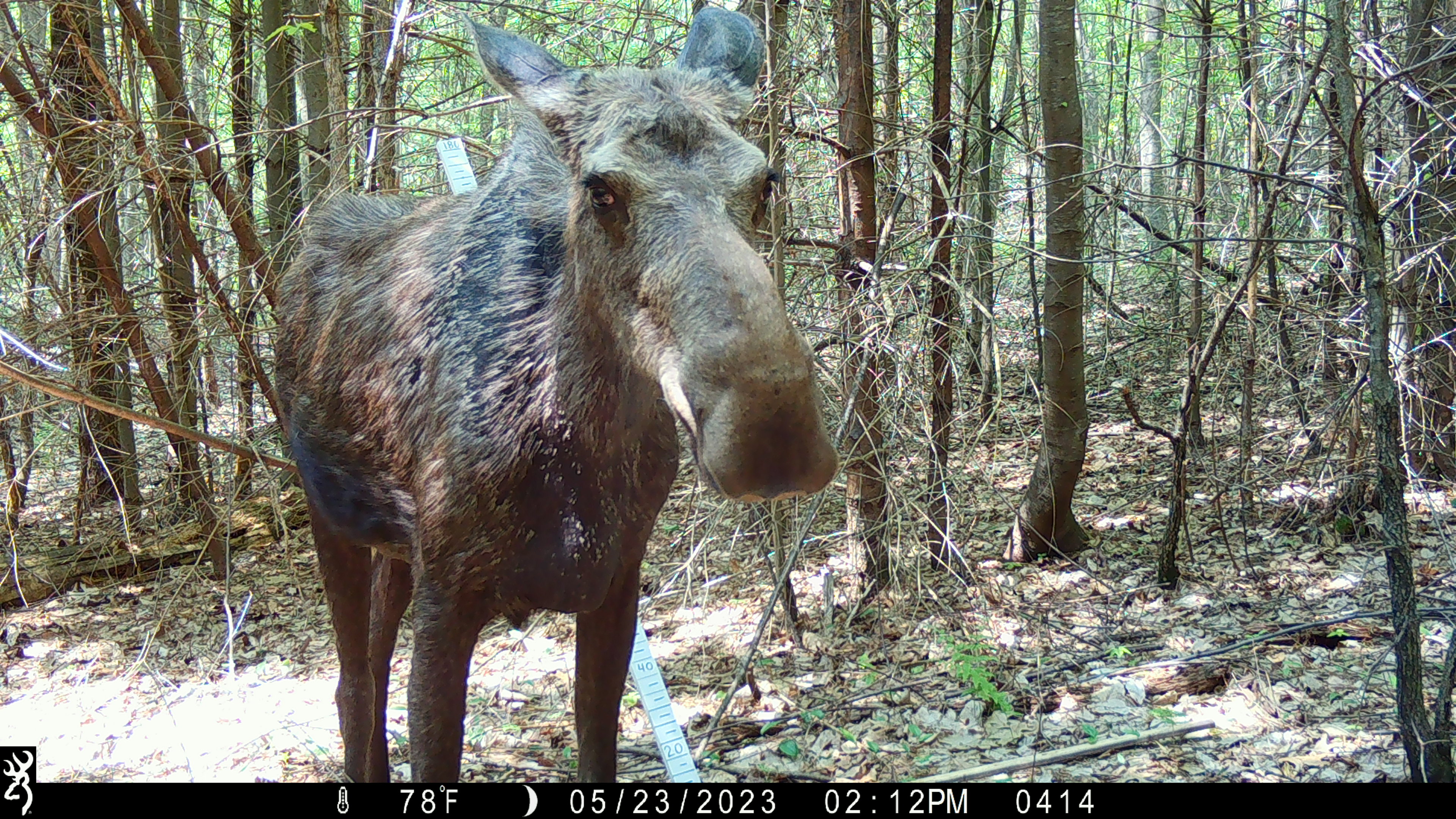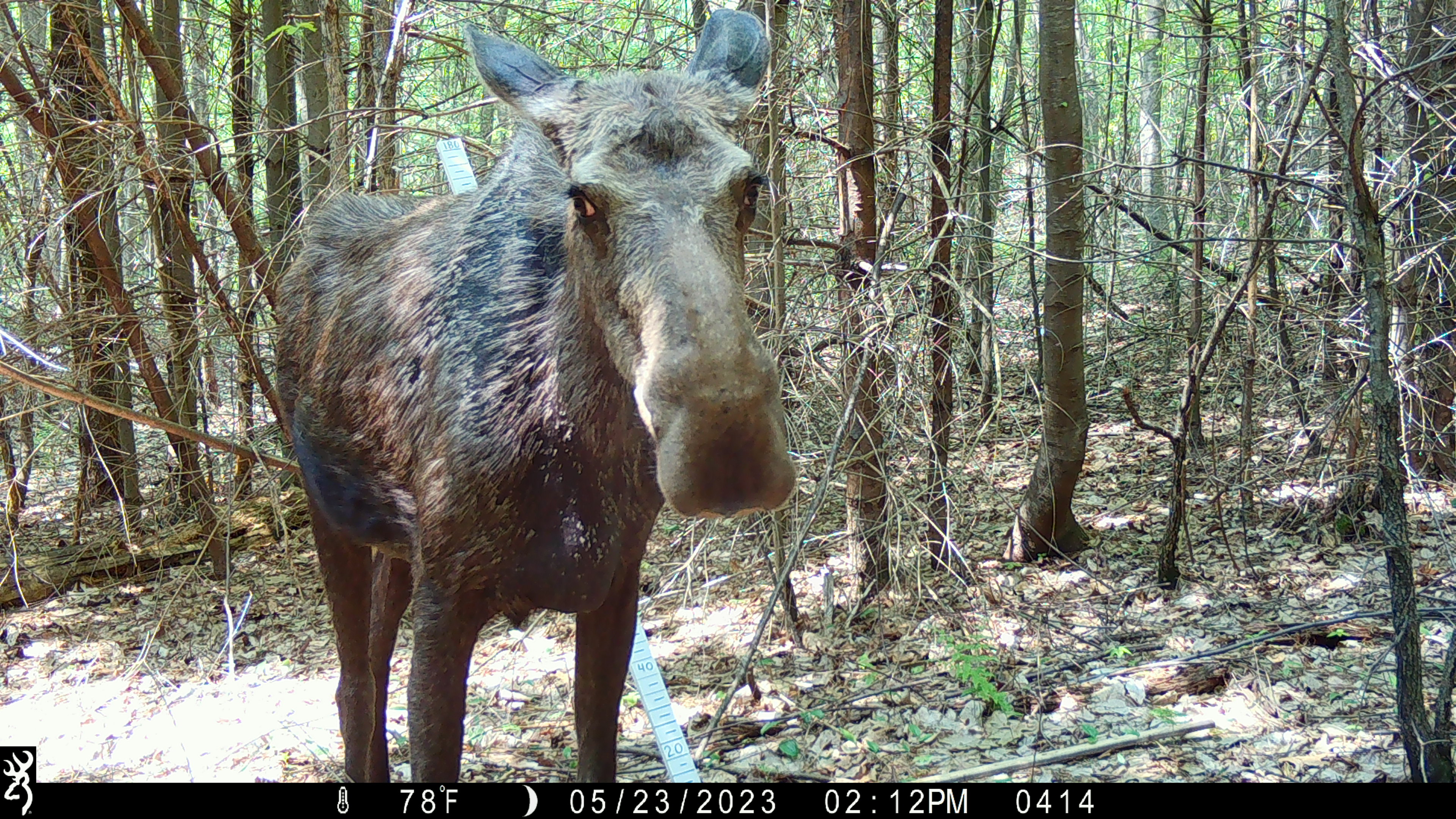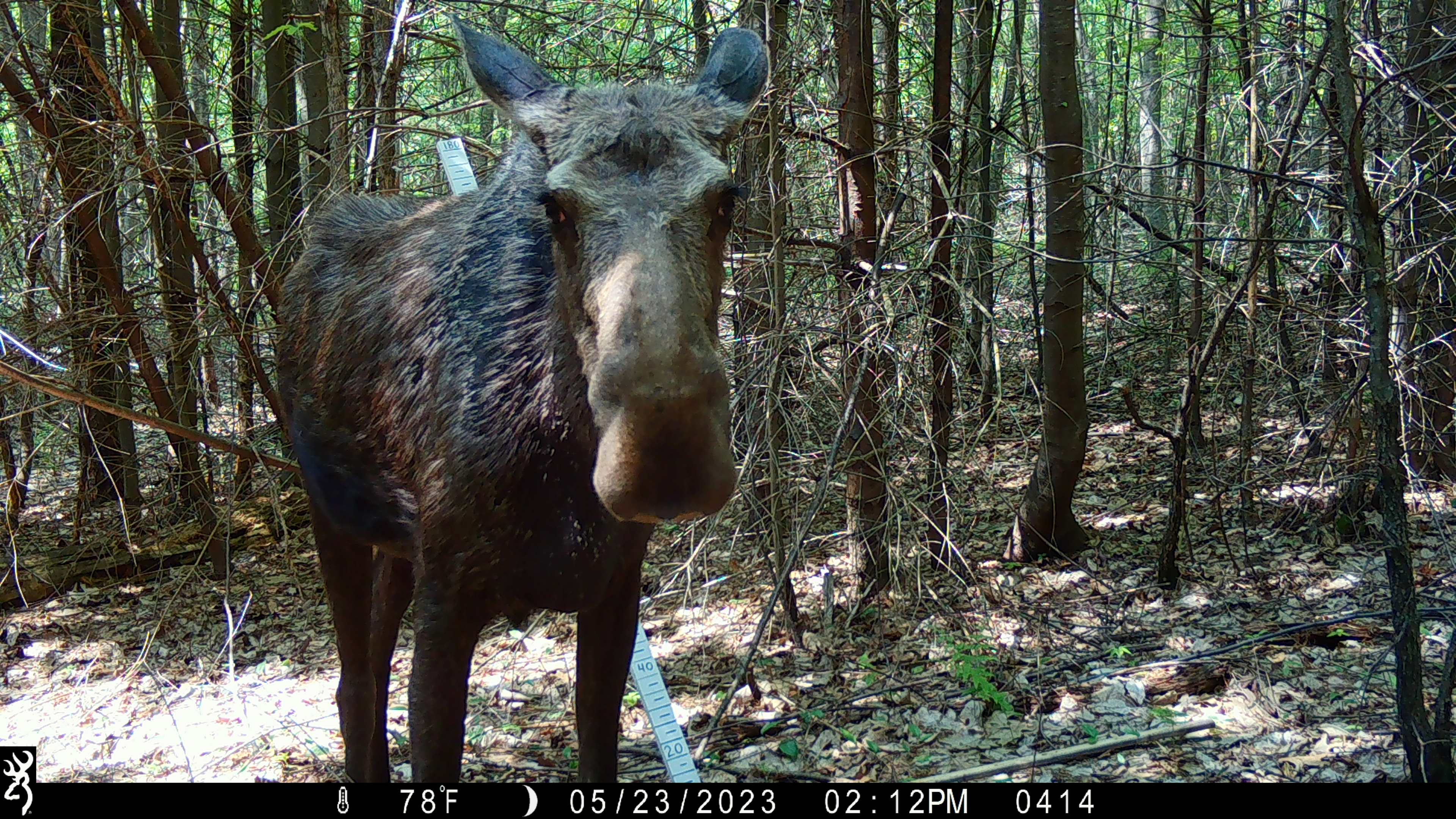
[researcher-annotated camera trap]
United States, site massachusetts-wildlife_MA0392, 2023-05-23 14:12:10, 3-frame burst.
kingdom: Animalia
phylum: Chordata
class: Mammalia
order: Artiodactyla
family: Cervidae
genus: Alces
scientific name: Alces alces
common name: moose